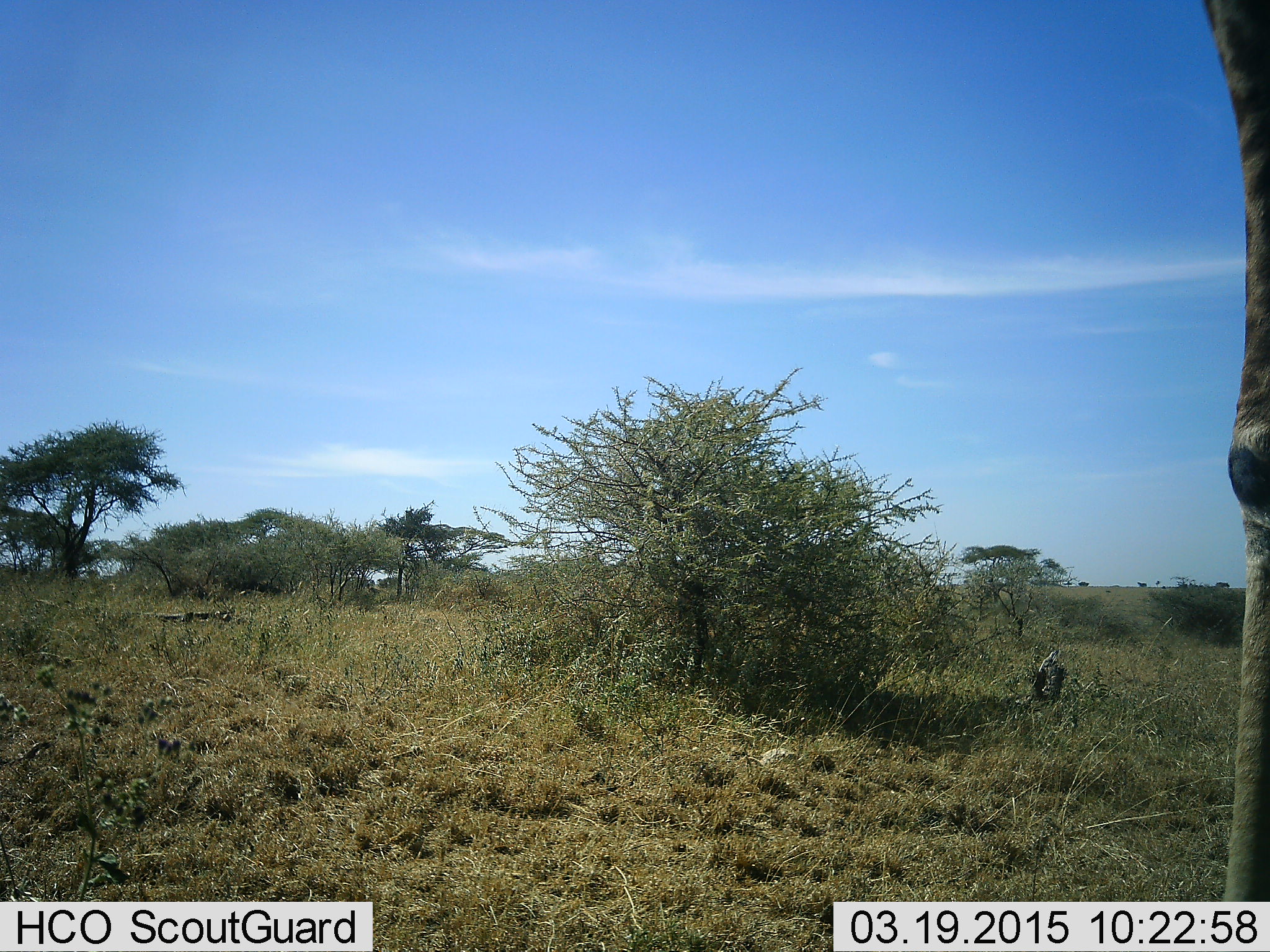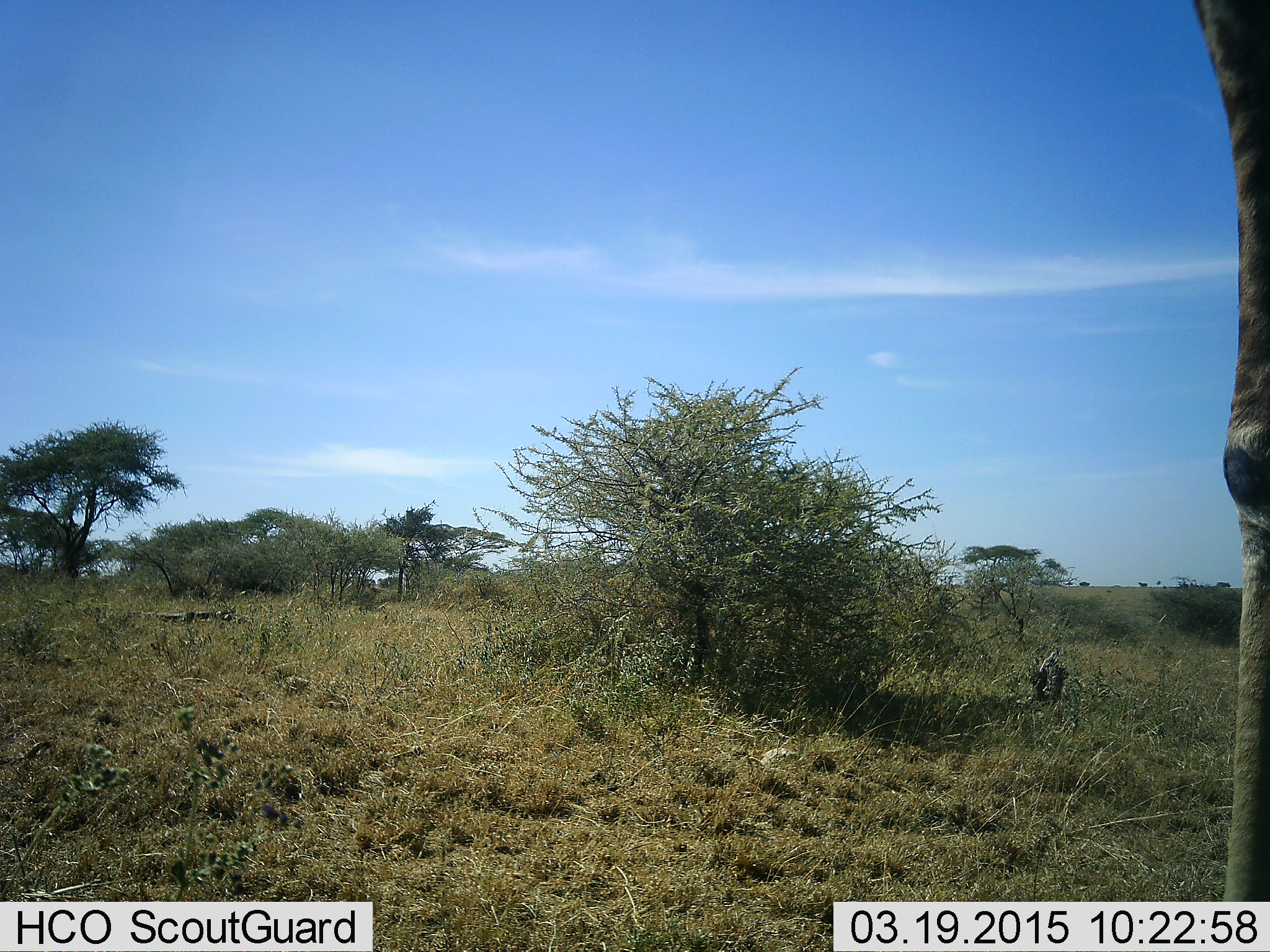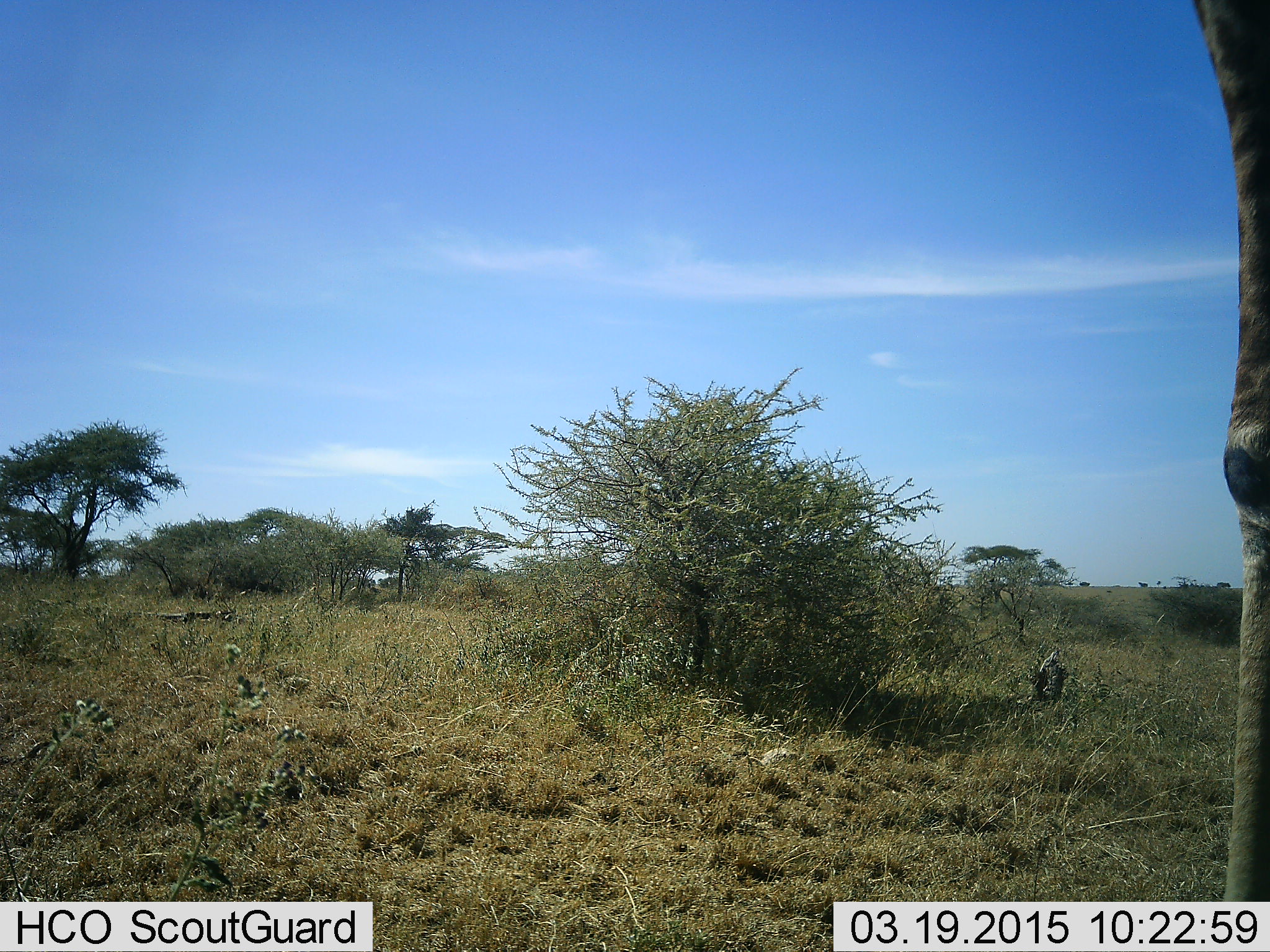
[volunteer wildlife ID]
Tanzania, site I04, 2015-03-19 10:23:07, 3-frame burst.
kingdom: Animalia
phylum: Chordata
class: Mammalia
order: Artiodactyla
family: Giraffidae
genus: Giraffa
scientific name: Giraffa camelopardalis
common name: giraffe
Giraffe (Giraffa camelopardalis), count 1. Behavior (volunteer vote fractions): standing 100%, resting 0%, moving 0%, interacting 0%. Young present (vote fraction): 0%. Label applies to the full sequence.